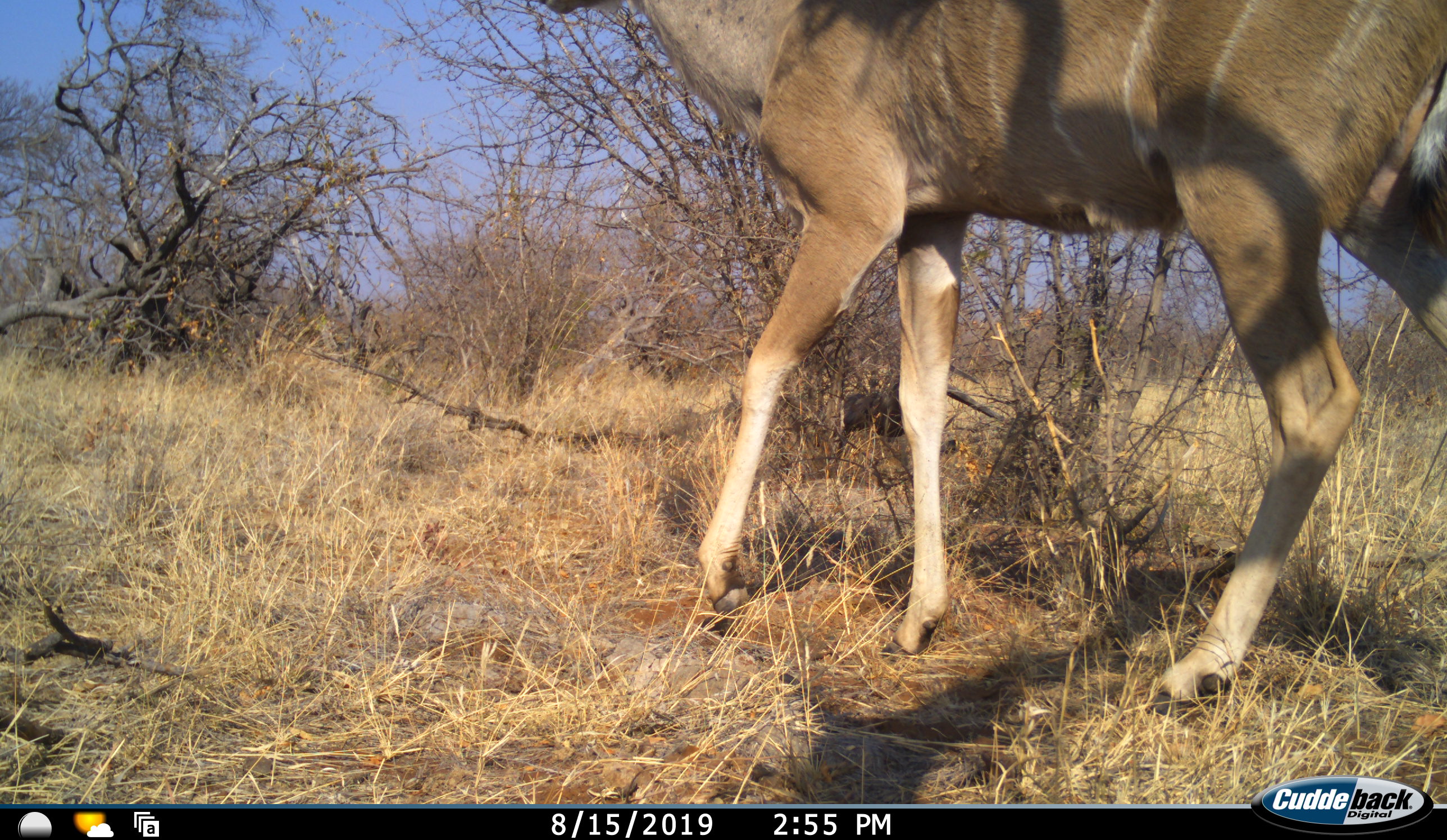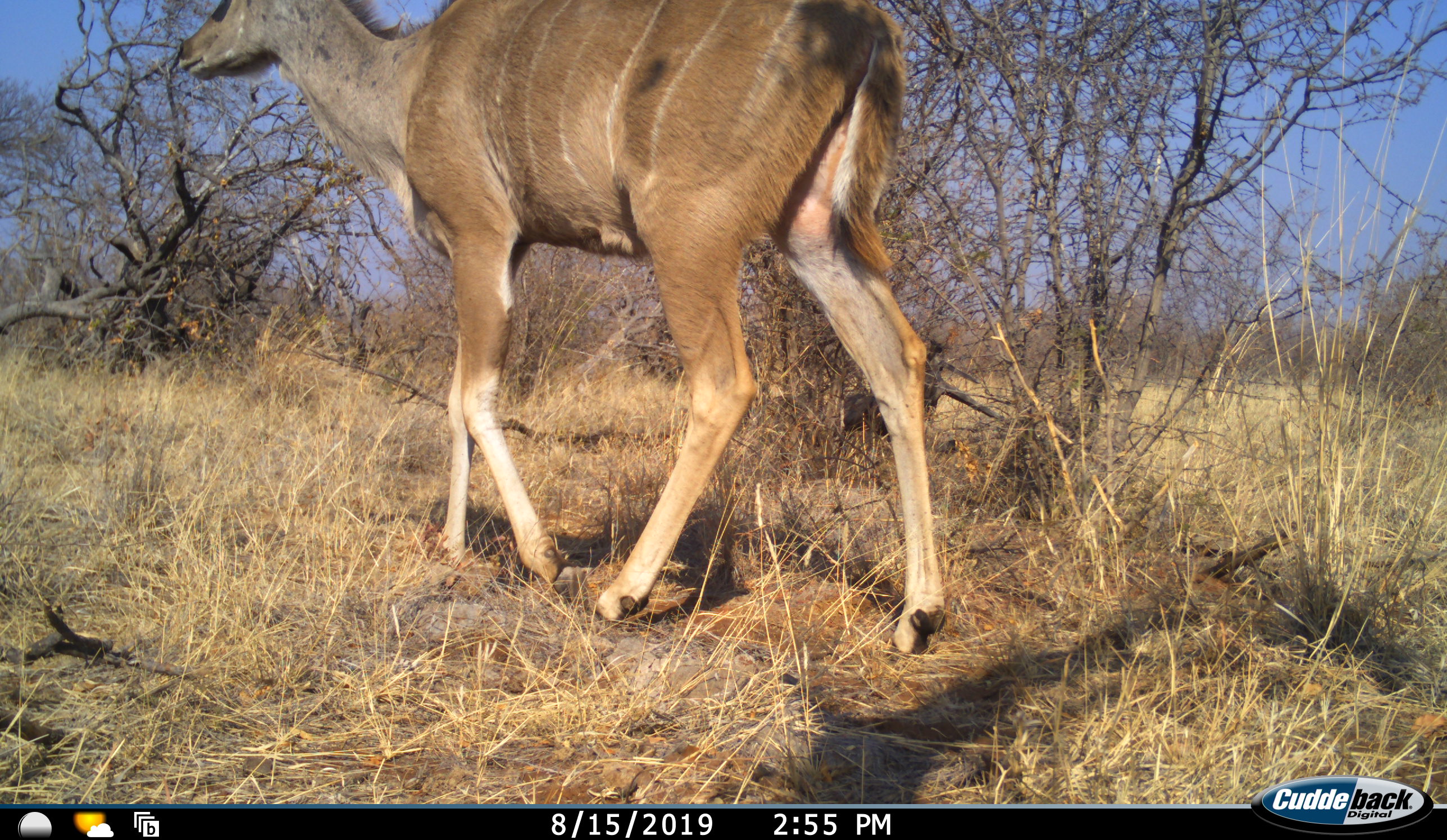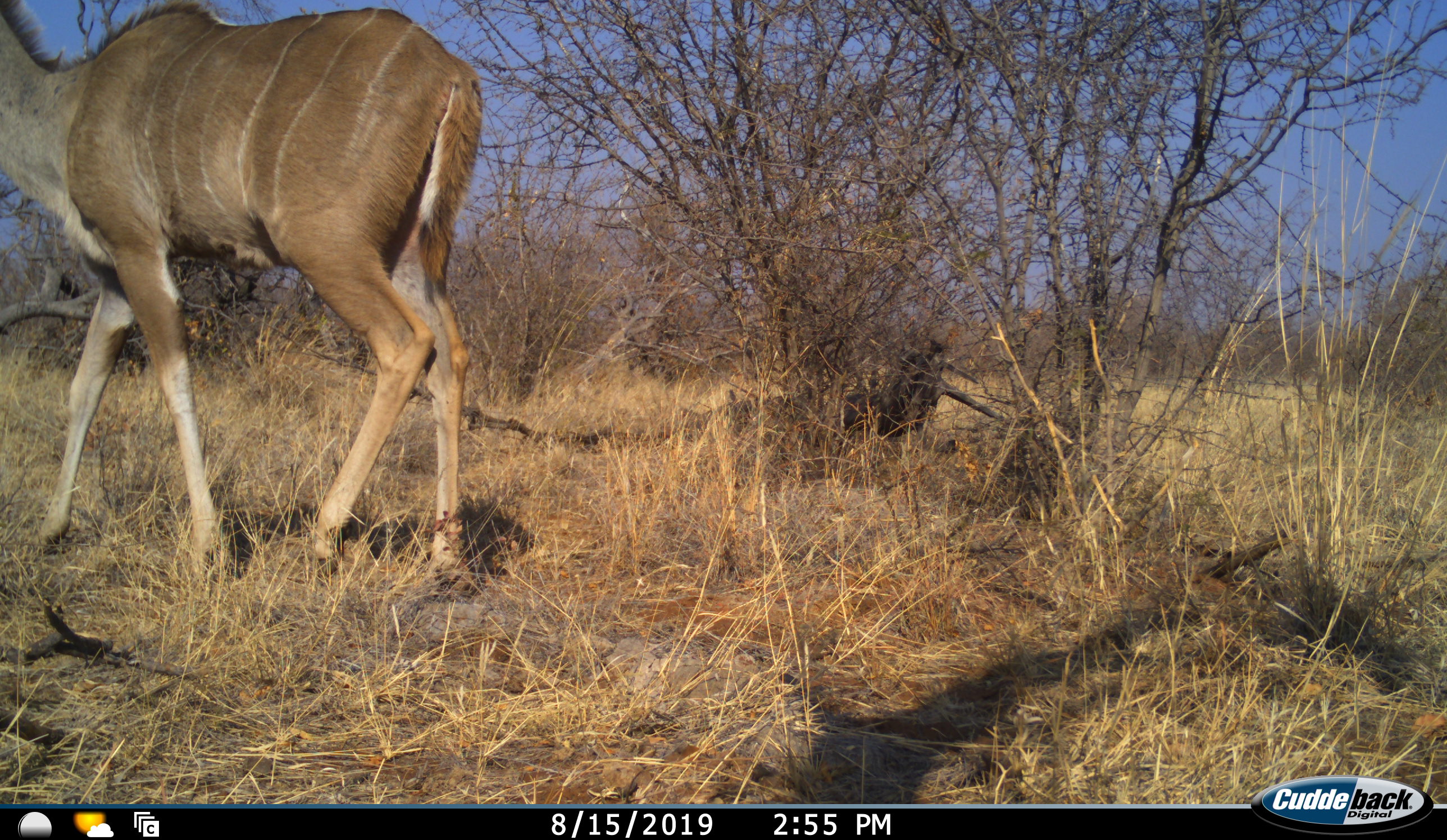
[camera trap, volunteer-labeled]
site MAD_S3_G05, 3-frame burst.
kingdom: Animalia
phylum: Chordata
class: Mammalia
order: Artiodactyla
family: Bovidae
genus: Tragelaphus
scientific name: Tragelaphus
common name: kudu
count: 1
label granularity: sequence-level